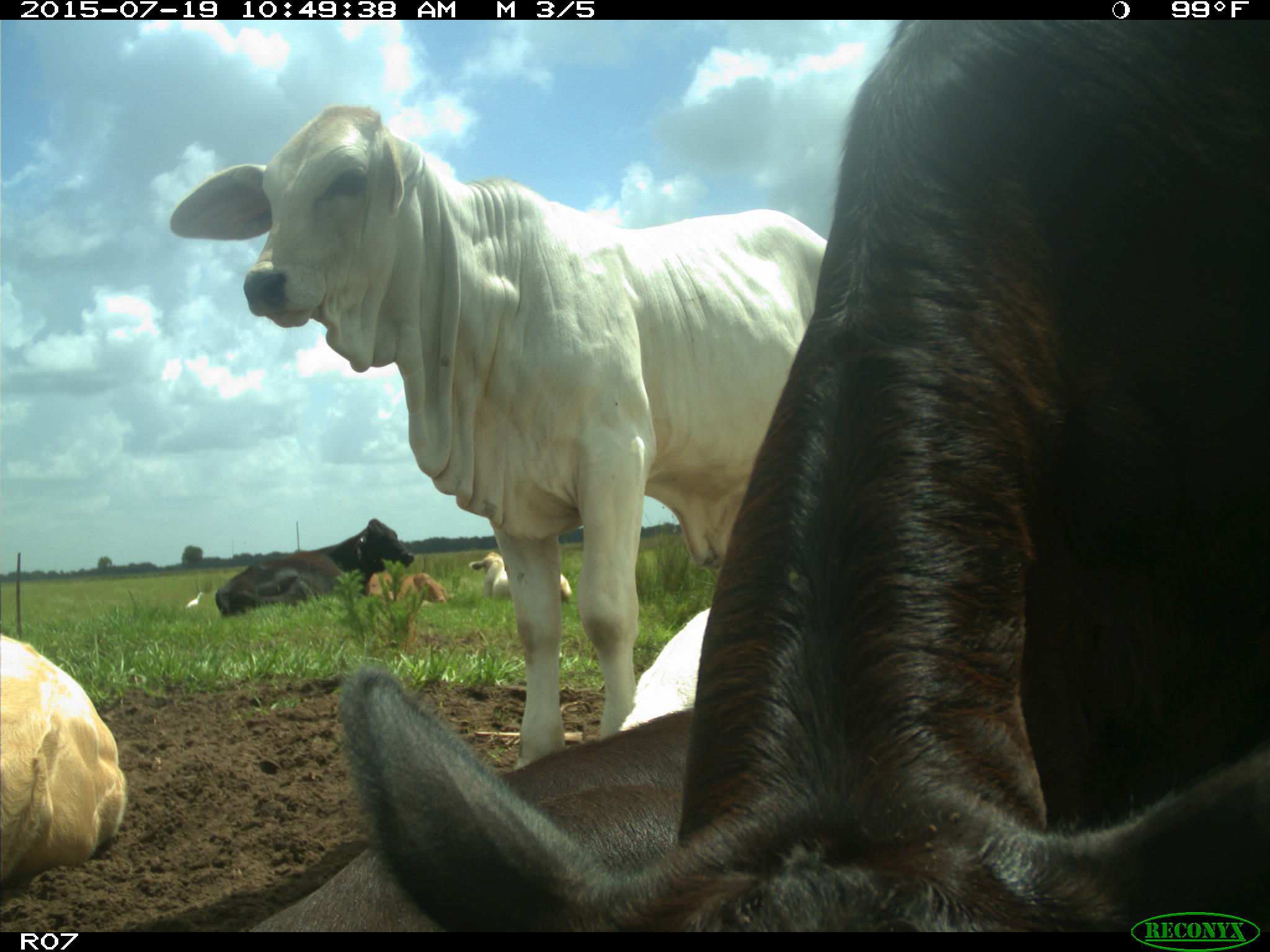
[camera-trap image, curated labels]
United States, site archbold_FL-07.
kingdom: Animalia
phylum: Chordata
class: Mammalia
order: Artiodactyla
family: Bovidae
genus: Bos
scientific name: Bos taurus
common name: domestic cow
Bos taurus (domestic cow).